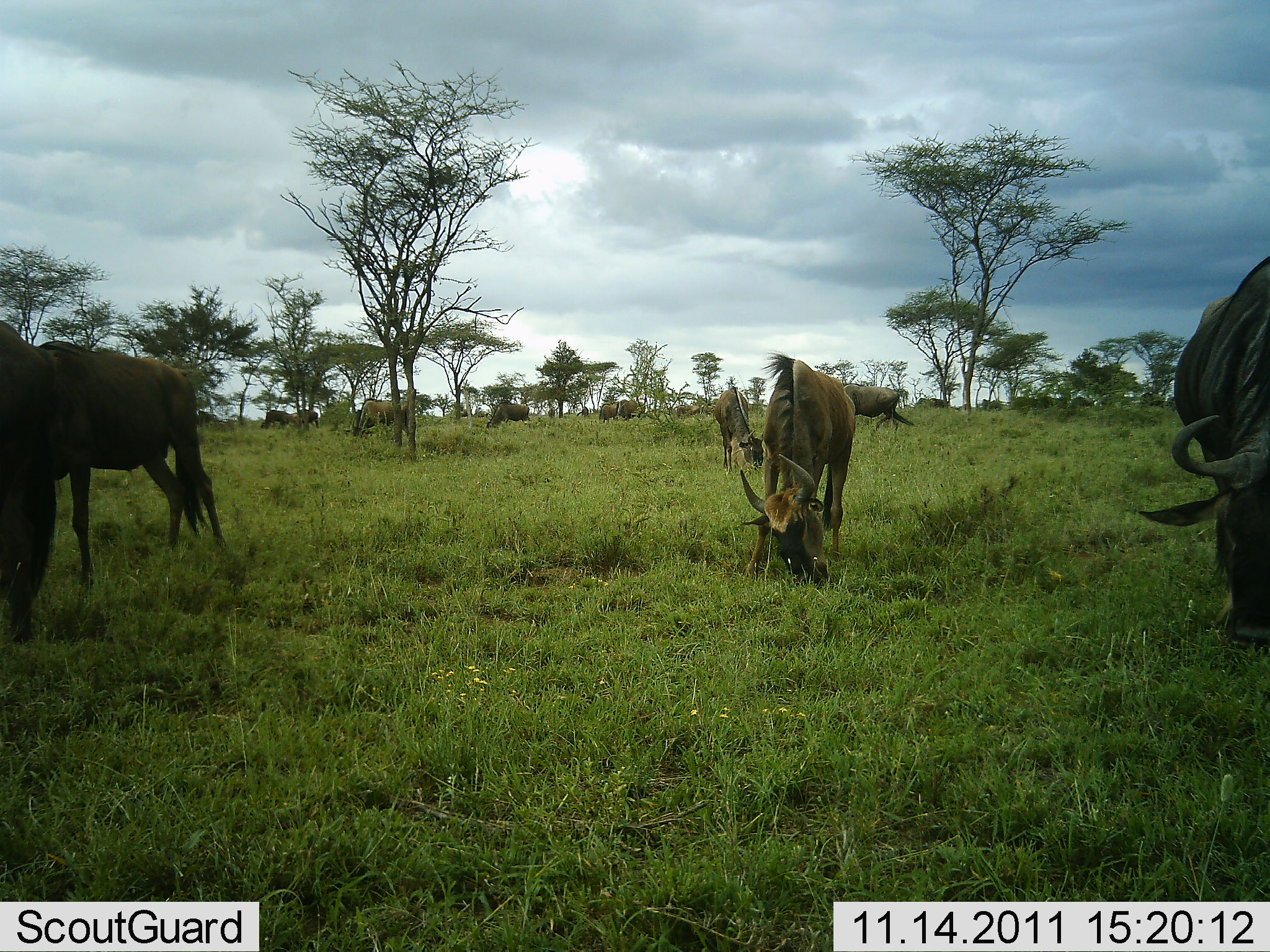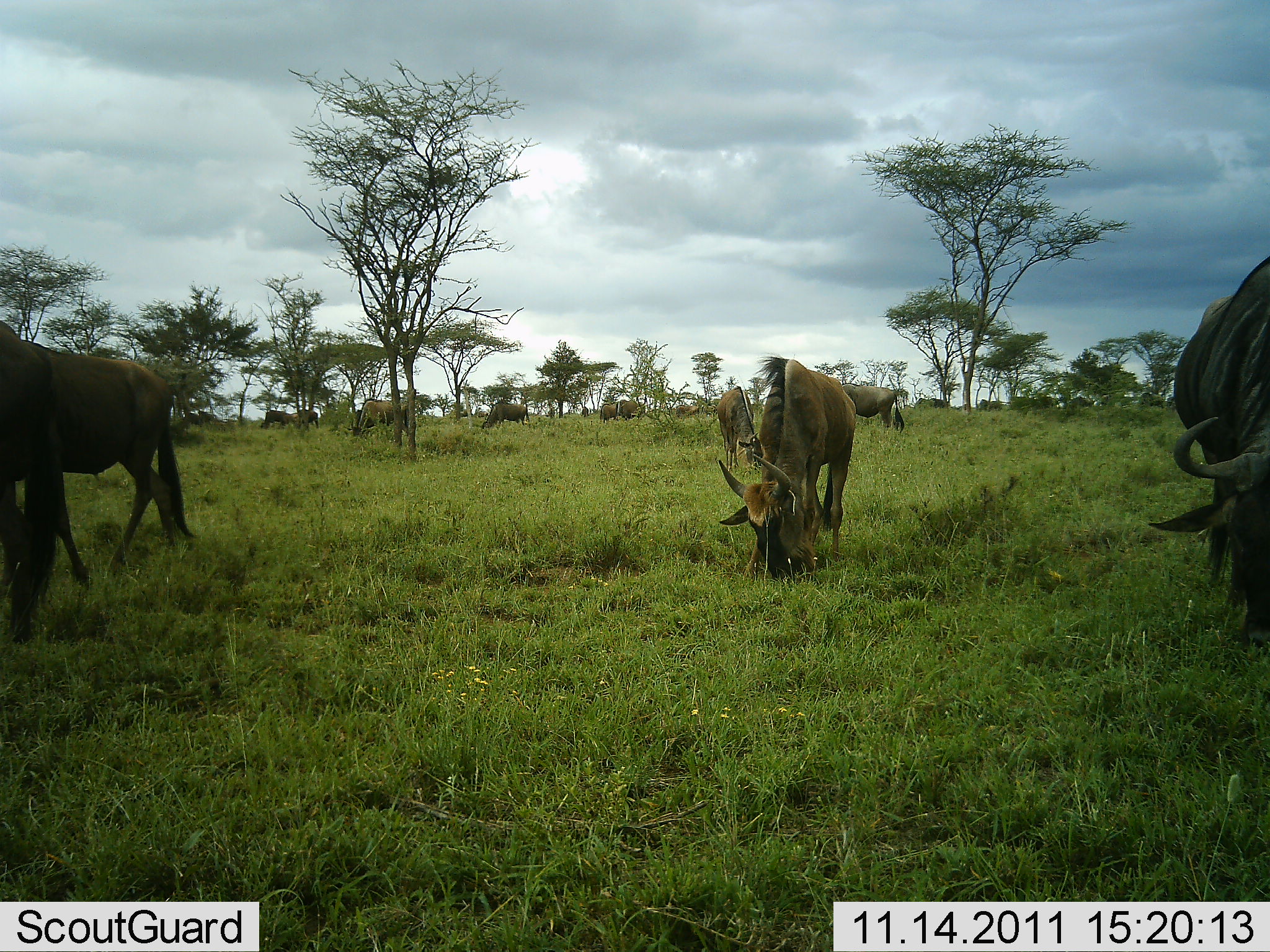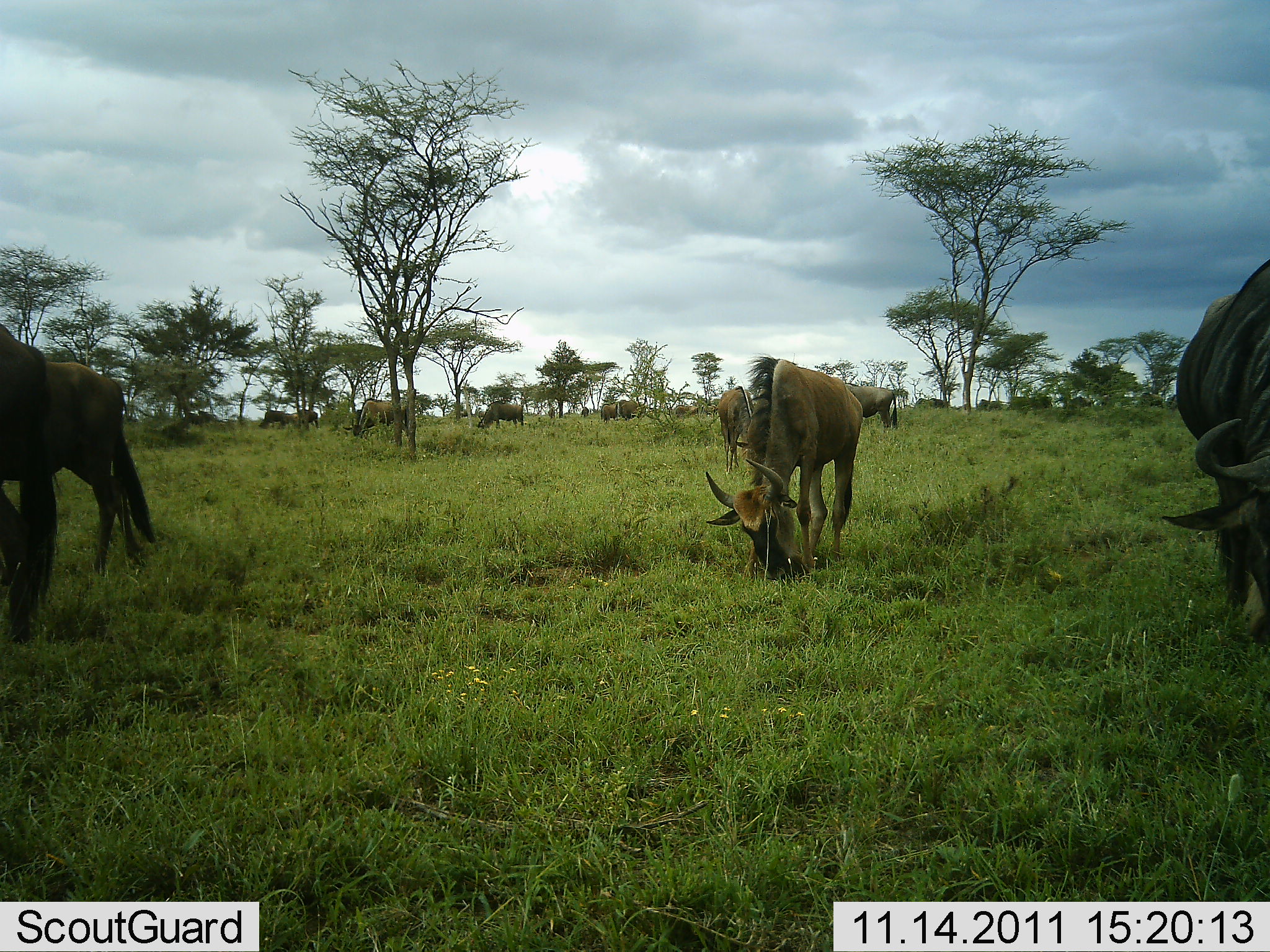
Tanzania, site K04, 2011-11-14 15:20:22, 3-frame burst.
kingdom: Animalia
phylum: Chordata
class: Mammalia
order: Artiodactyla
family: Bovidae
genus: Connochaetes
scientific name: Connochaetes taurinus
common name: blue wildebeest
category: wildebeest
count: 11-50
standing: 58%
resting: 0%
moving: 17%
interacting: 0%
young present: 0%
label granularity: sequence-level